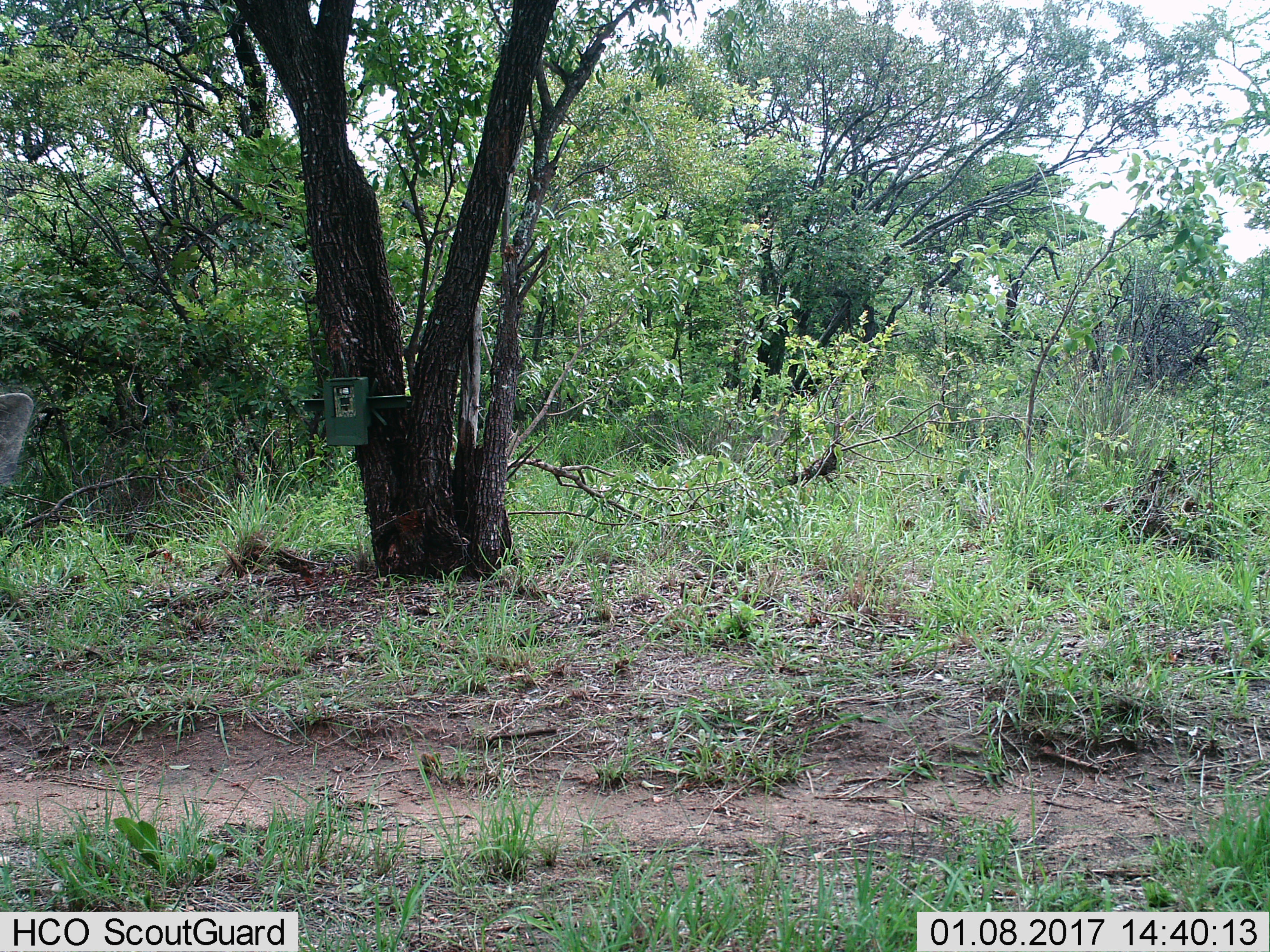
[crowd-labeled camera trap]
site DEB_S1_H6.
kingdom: Animalia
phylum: Chordata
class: Mammalia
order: Artiodactyla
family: Suidae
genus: Phacochoerus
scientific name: Phacochoerus africanus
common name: warthog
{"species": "warthog (Phacochoerus africanus)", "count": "1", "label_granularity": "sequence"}